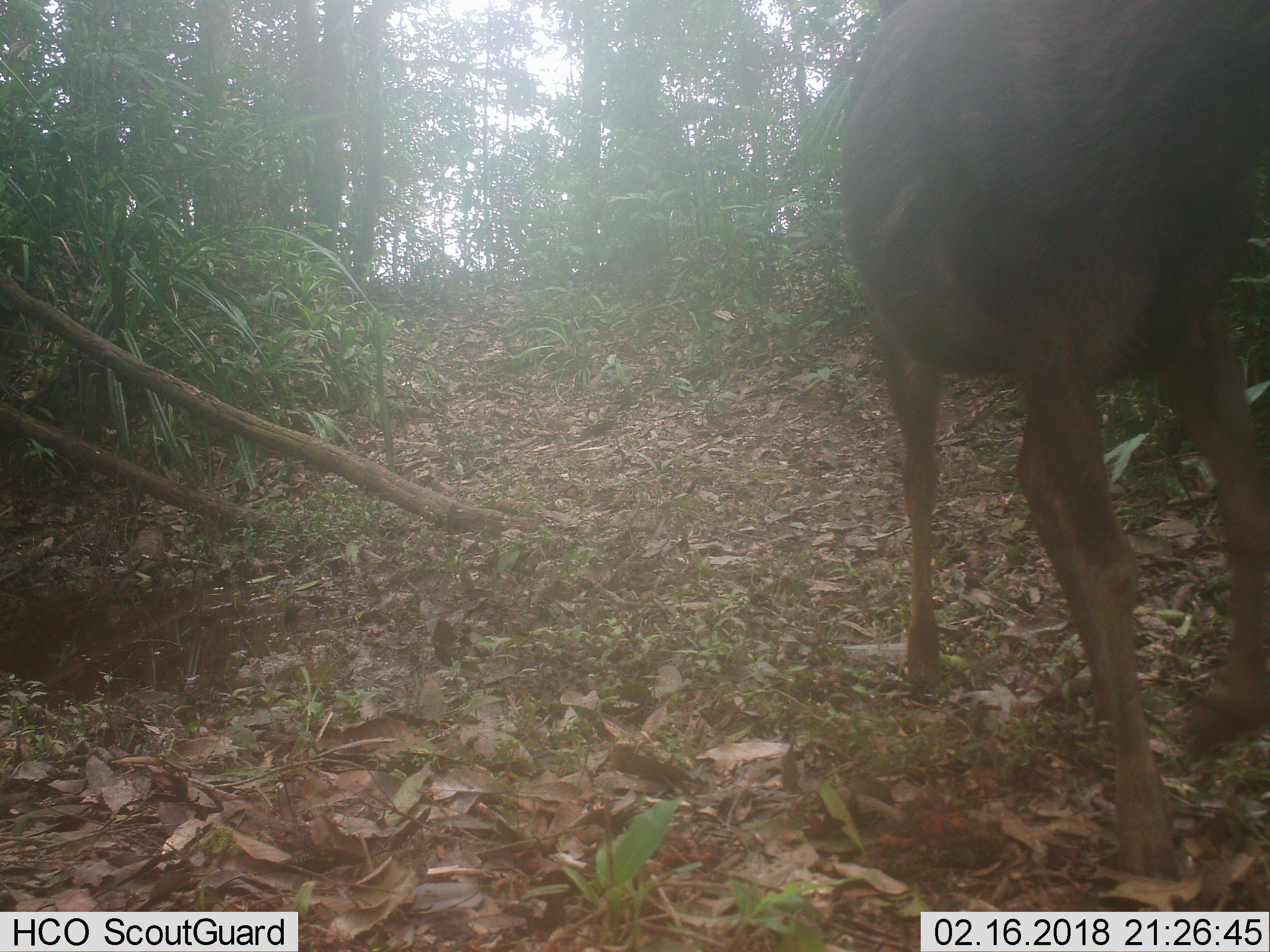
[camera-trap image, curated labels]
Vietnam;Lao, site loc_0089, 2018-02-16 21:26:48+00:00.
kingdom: Animalia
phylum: Chordata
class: Mammalia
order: Artiodactyla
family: Cervidae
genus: Rusa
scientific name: Rusa unicolor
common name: sambar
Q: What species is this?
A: Sambar (Rusa unicolor).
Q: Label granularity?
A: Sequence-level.